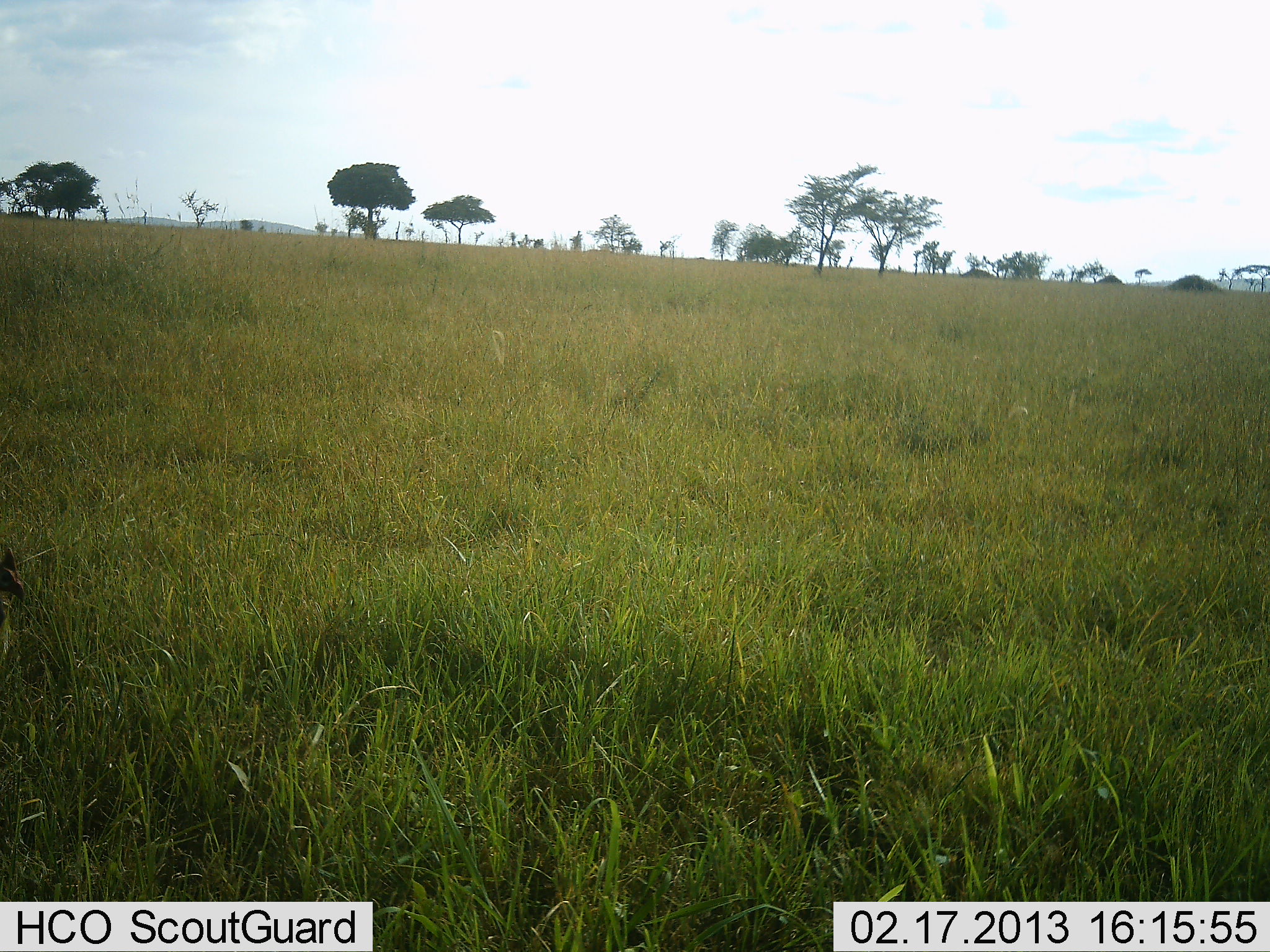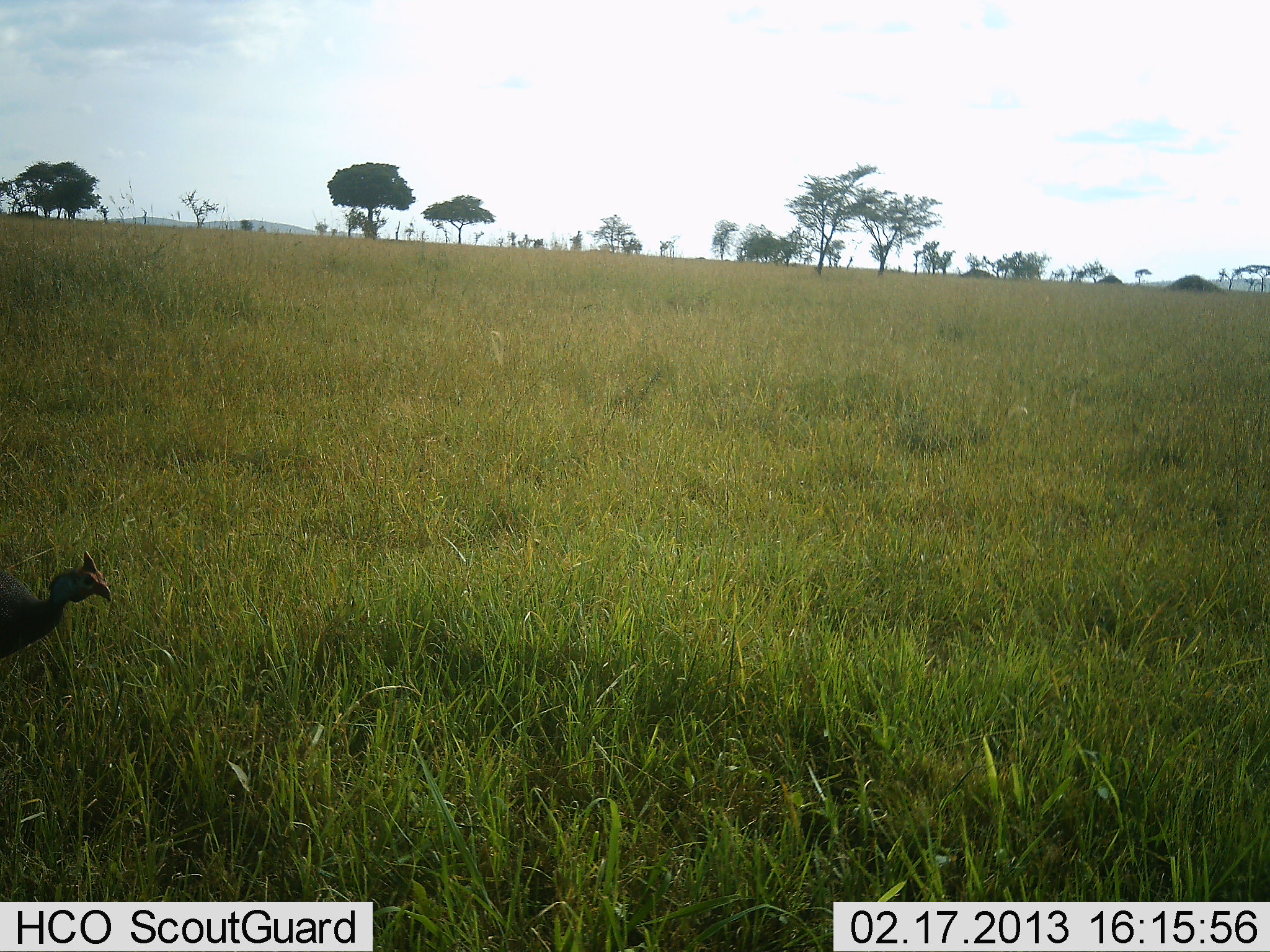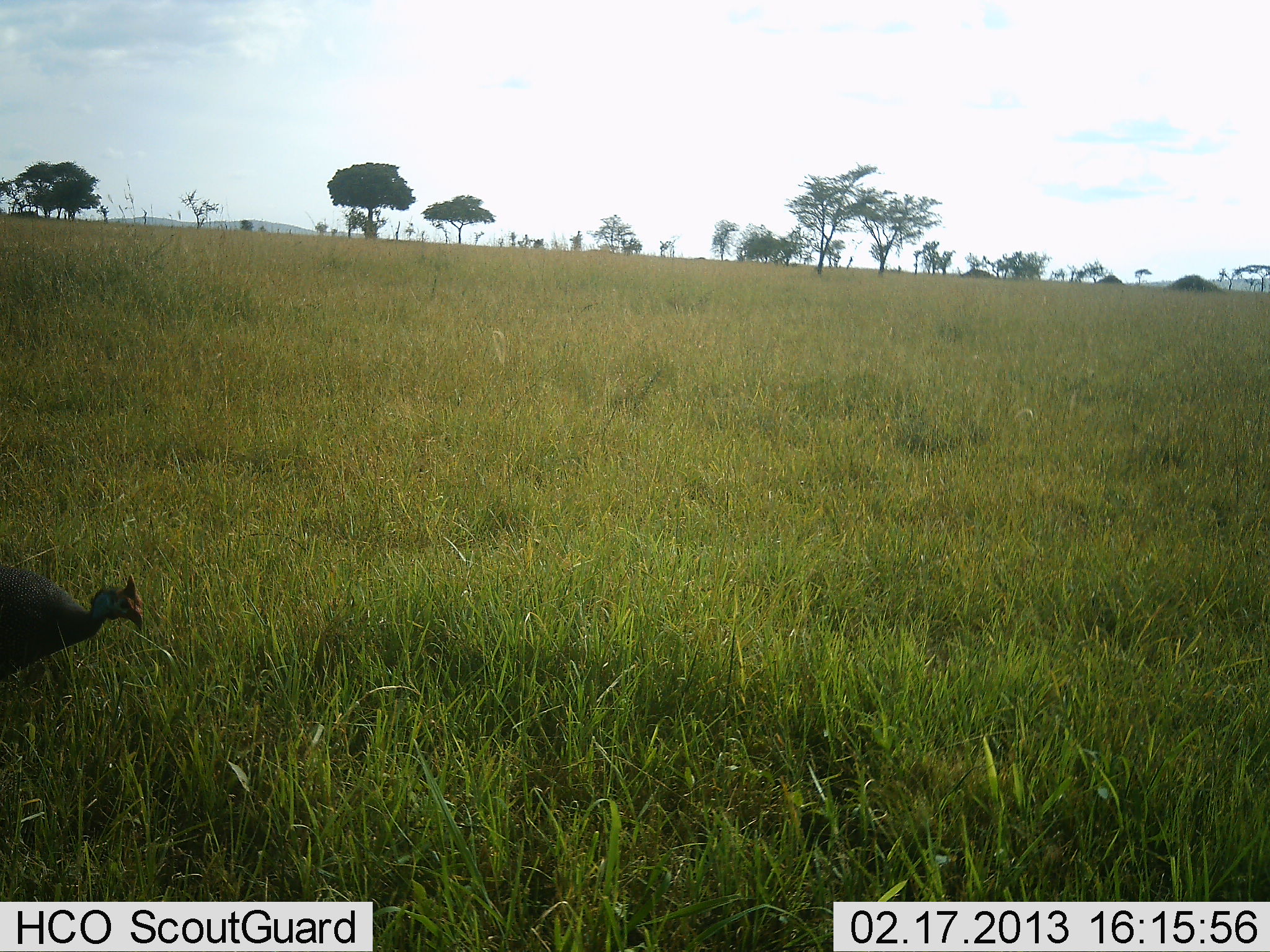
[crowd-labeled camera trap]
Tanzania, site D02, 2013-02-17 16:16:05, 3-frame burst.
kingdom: Animalia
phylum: Chordata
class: Aves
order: Galliformes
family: Numididae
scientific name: Numididae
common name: guinea fowl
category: guineafowl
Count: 1.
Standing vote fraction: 6%.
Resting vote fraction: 0%.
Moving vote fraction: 94%.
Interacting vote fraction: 0%.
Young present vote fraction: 0%.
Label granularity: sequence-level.